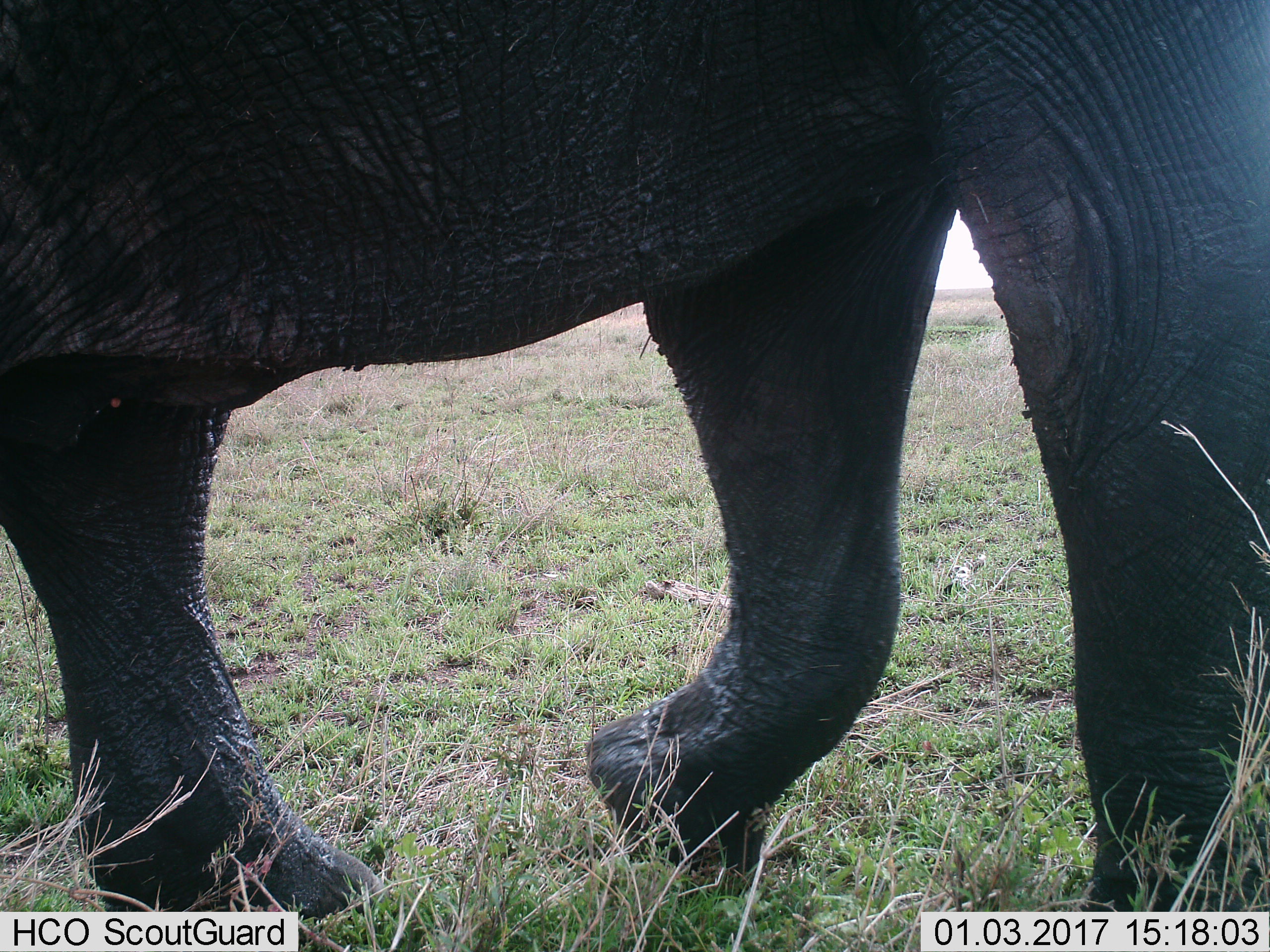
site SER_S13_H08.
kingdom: Animalia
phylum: Chordata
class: Mammalia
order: Proboscidea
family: Elephantidae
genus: Loxodonta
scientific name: Loxodonta africana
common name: african bush elephant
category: elephant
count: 1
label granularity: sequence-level